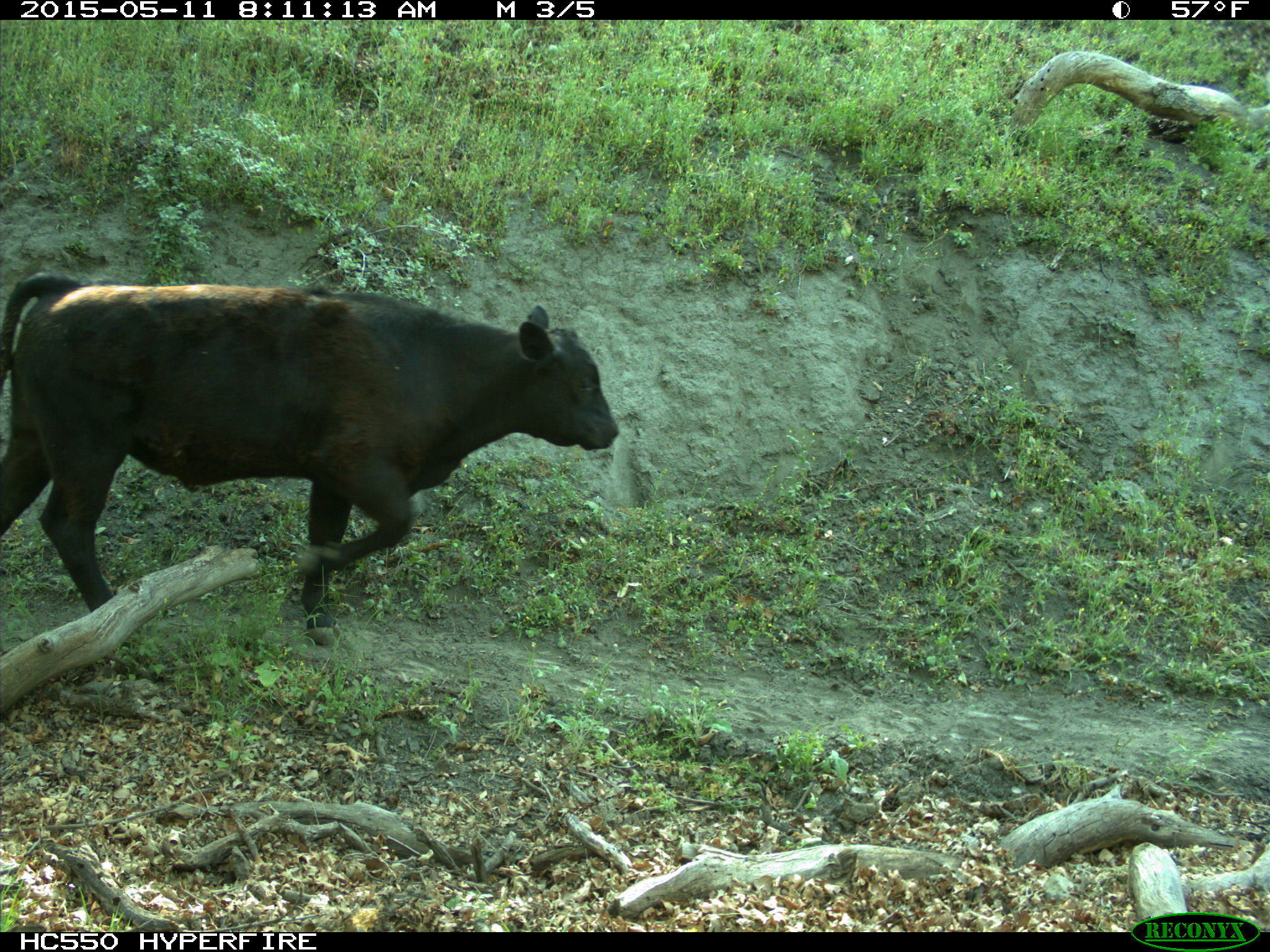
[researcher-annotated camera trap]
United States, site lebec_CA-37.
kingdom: Animalia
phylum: Chordata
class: Mammalia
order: Artiodactyla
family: Bovidae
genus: Bos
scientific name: Bos taurus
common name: domestic cow